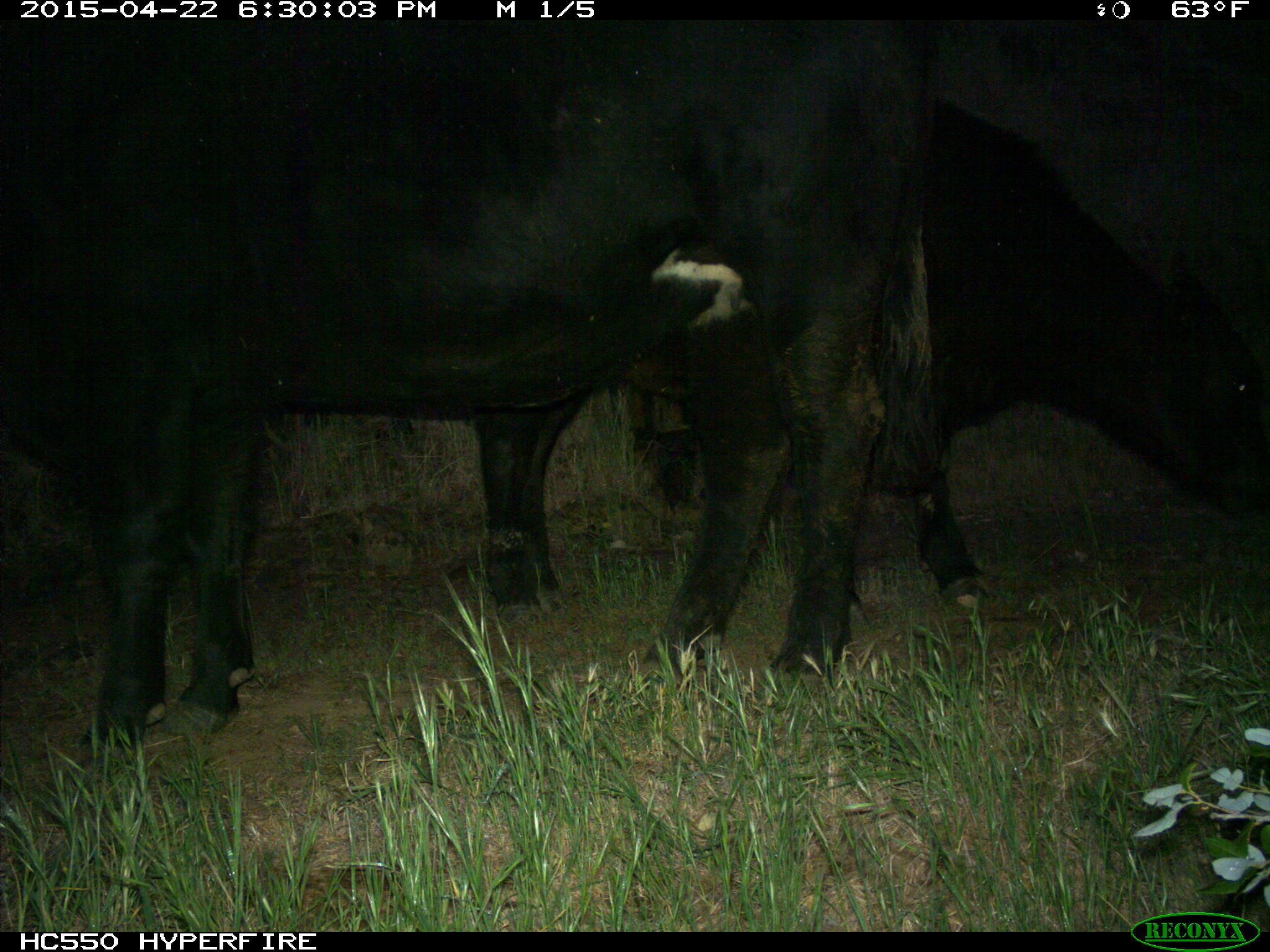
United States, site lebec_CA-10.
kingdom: Animalia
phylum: Chordata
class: Mammalia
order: Artiodactyla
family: Bovidae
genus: Bos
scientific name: Bos taurus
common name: domestic cow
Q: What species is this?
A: Bos taurus (domestic cow).